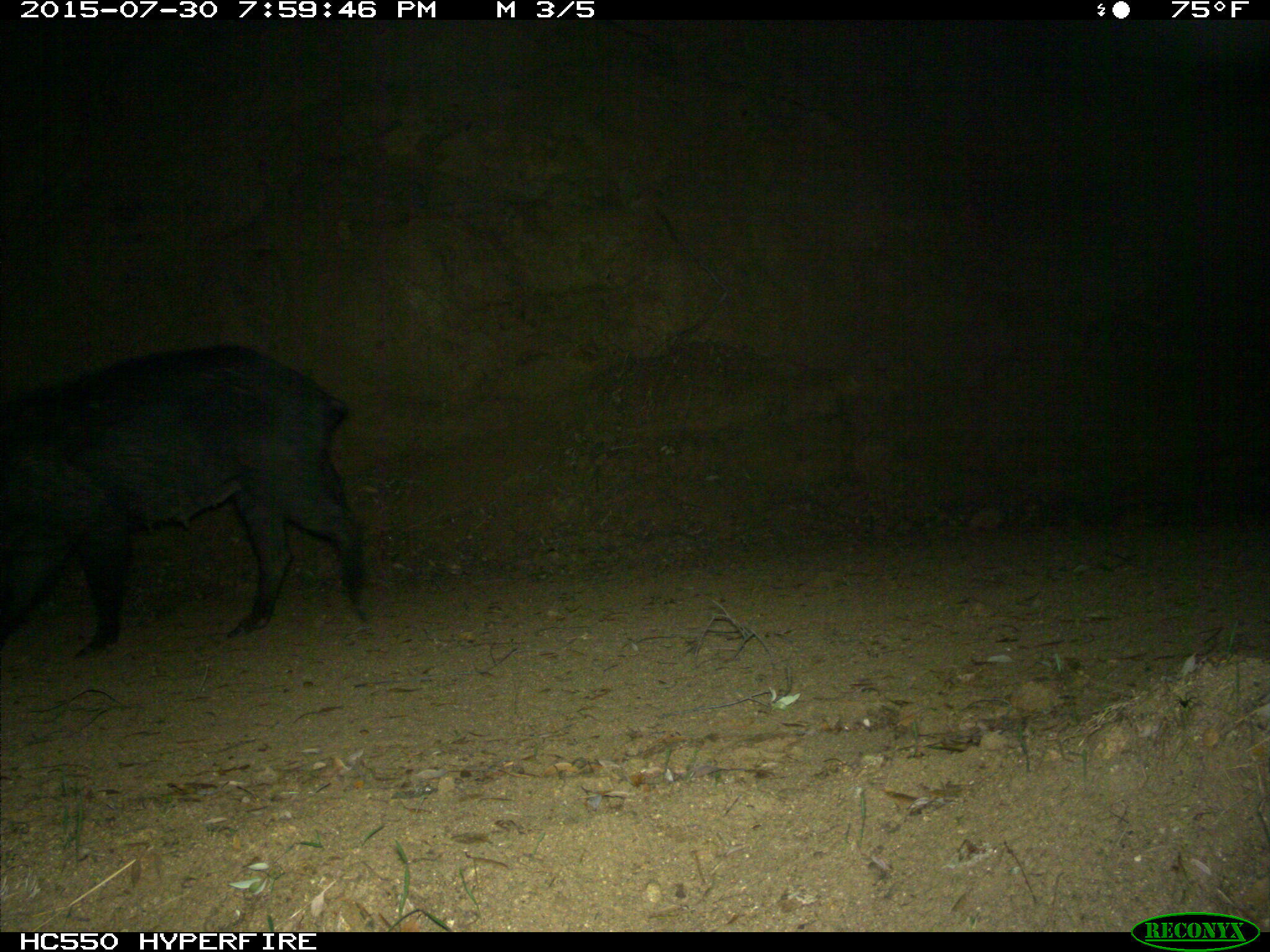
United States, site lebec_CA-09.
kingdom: Animalia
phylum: Chordata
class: Mammalia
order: Artiodactyla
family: Suidae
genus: Sus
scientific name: Sus scrofa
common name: wild boar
Sus scrofa (wild boar).